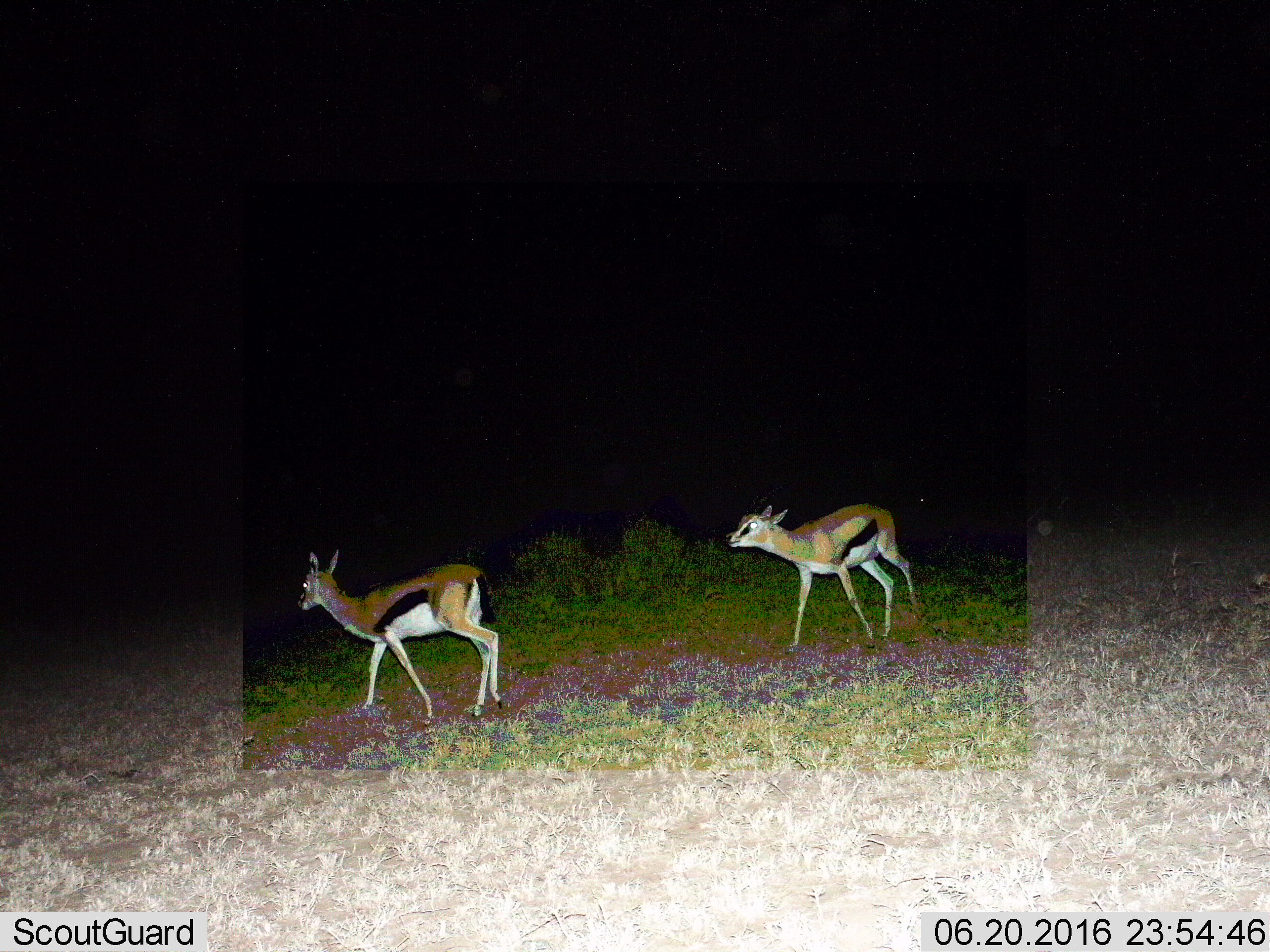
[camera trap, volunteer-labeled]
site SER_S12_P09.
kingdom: Animalia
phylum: Chordata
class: Mammalia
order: Artiodactyla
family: Bovidae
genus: Eudorcas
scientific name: Eudorcas thomsonii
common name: thomson's gazelle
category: gazellethomsons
Gazellethomsons (thomson's gazelle) (Eudorcas thomsonii), count 2. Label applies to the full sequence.